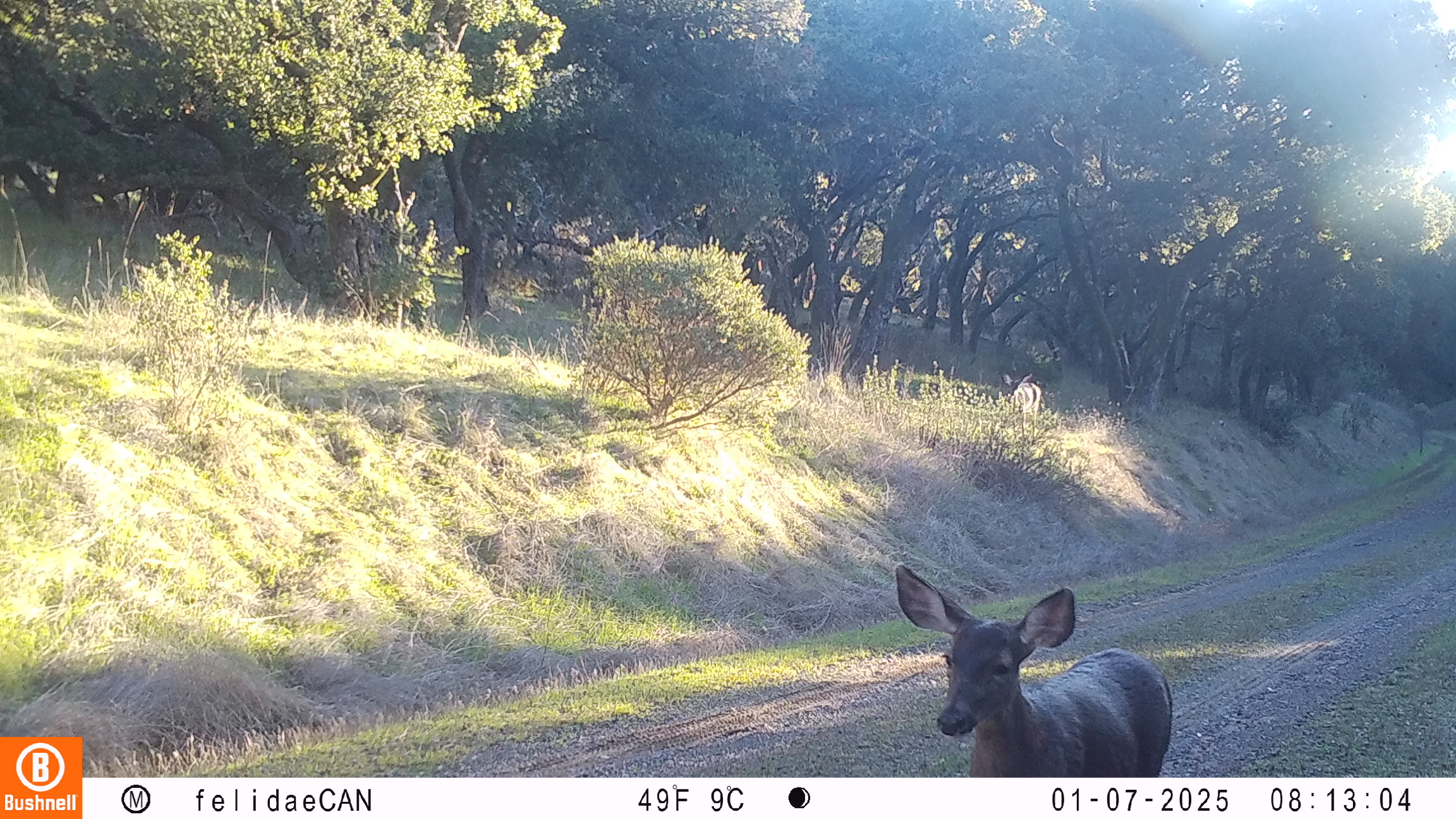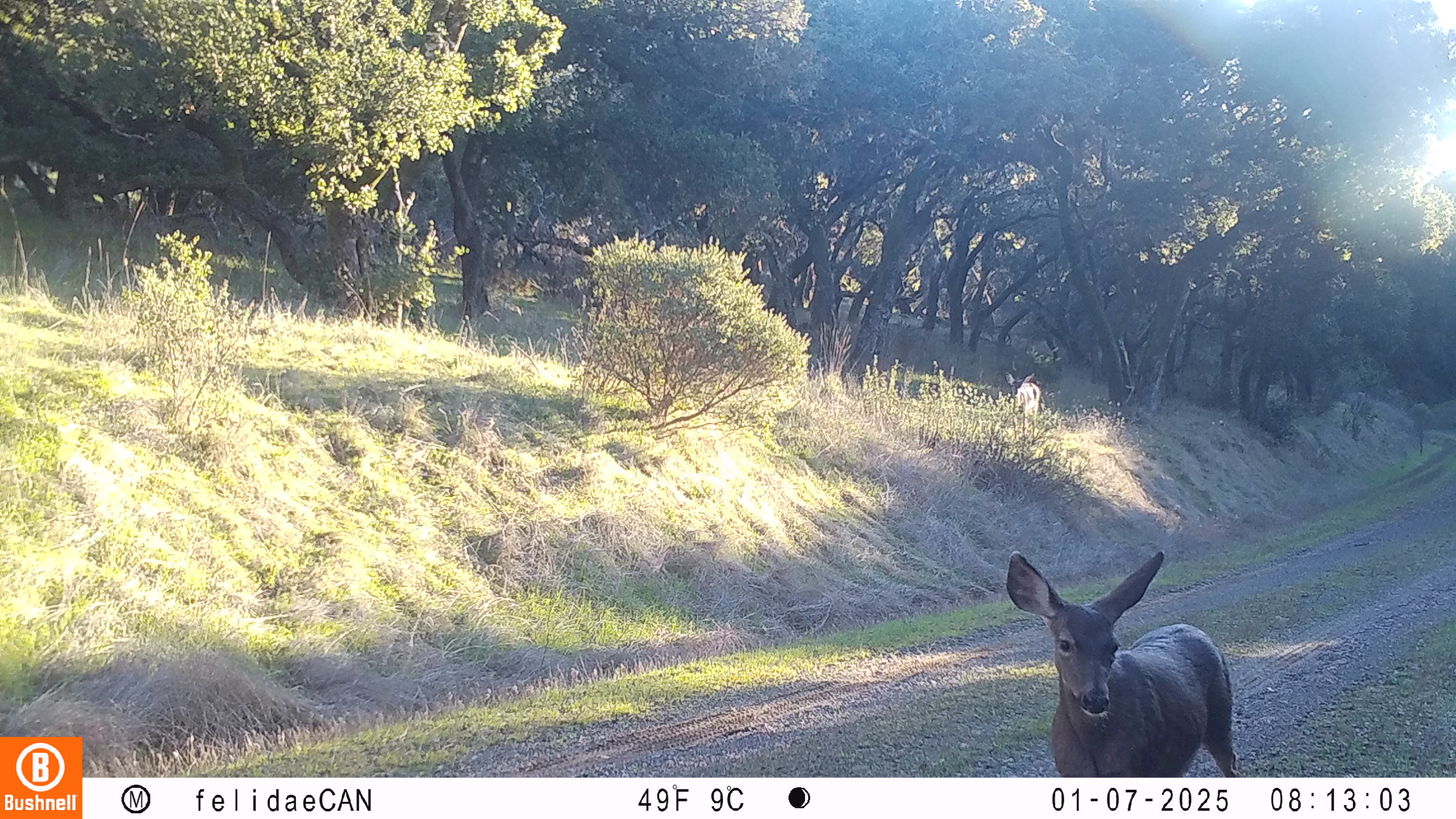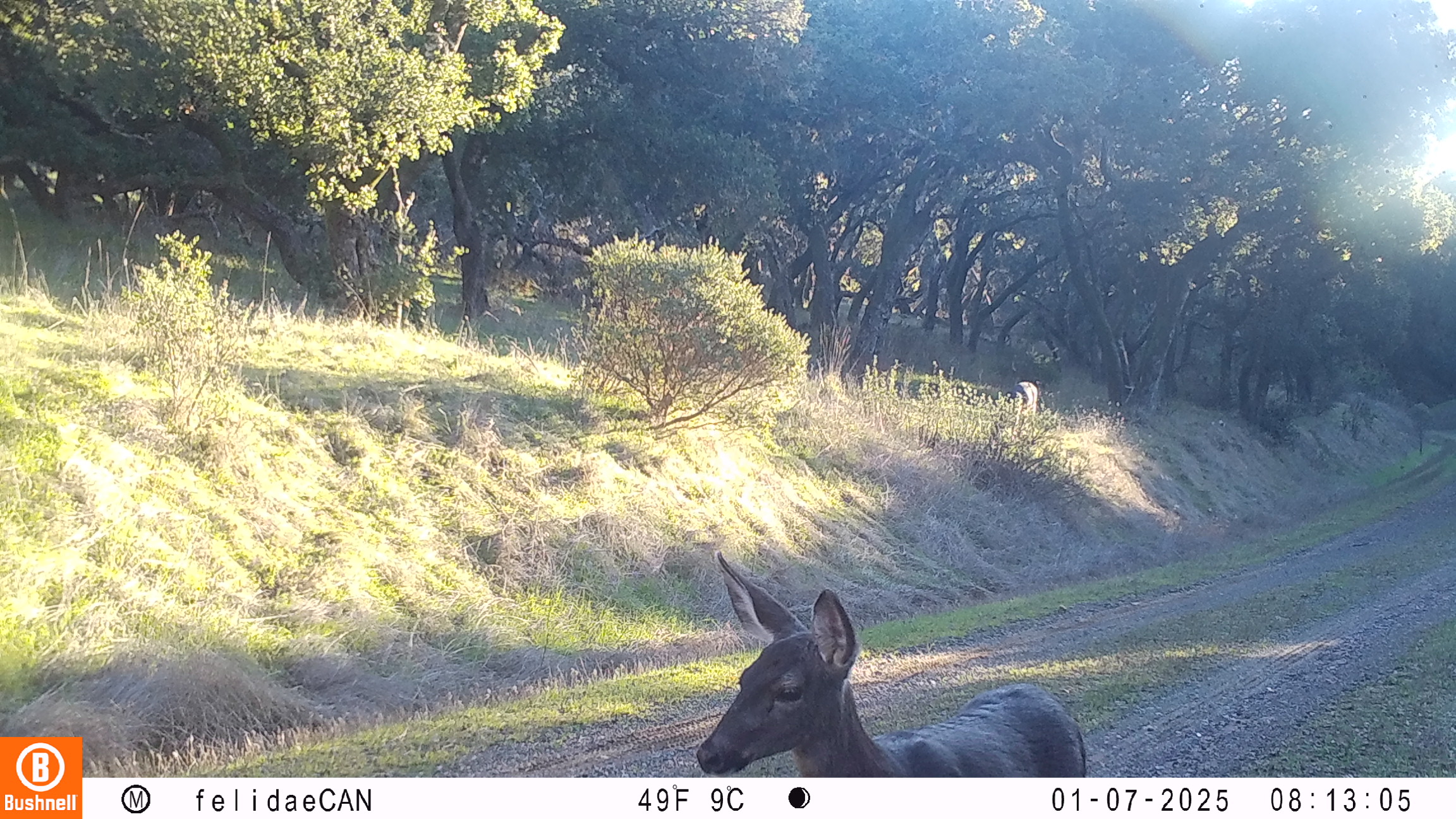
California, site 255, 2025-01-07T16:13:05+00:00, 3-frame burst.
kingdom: Animalia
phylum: Chordata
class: Mammalia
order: Artiodactyla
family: Cervidae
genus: Odocoileus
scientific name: Odocoileus hemionus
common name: mule deer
Mule deer (Odocoileus hemionus).